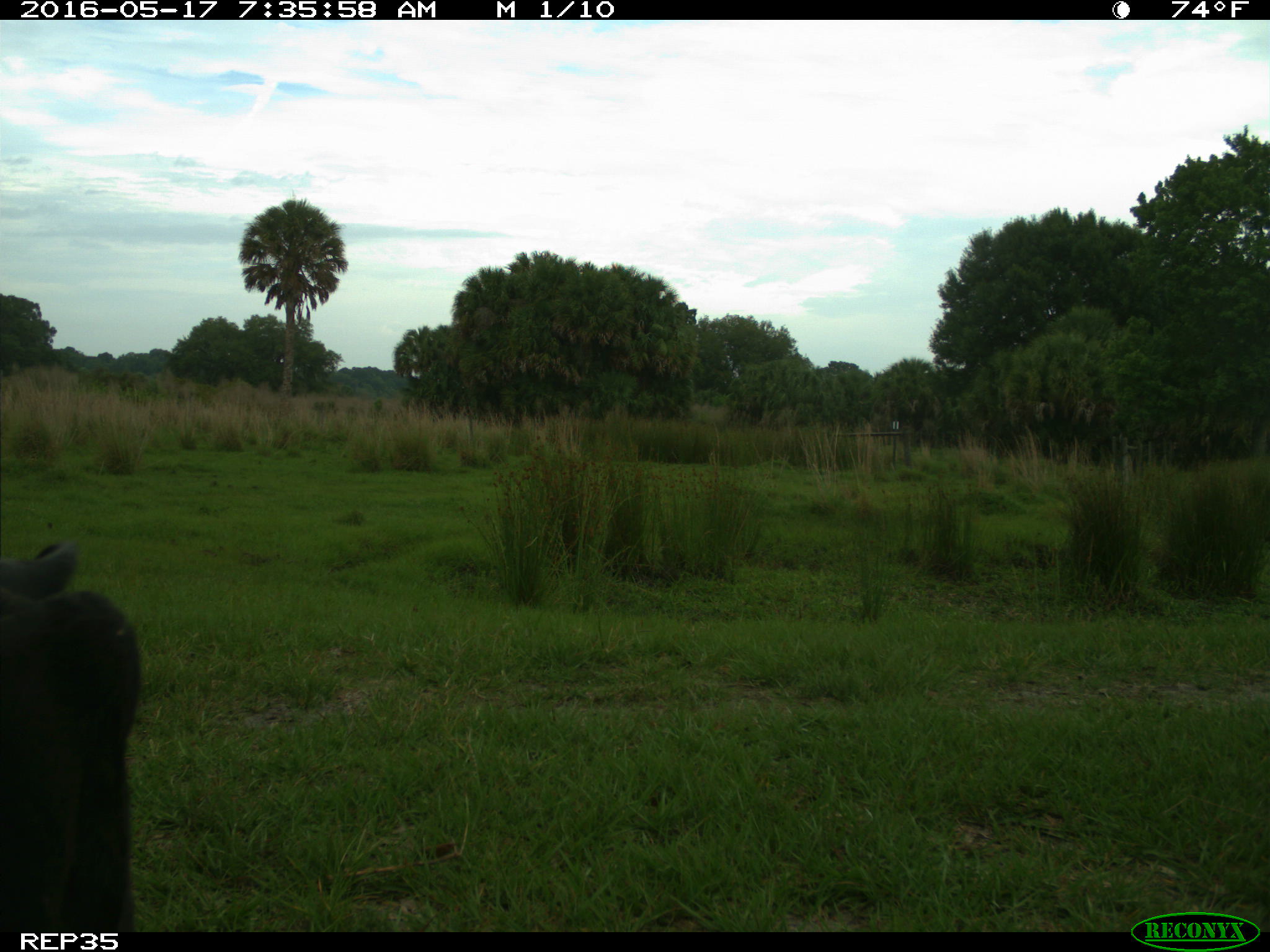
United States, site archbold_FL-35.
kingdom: Animalia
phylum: Chordata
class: Mammalia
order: Artiodactyla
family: Bovidae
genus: Bos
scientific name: Bos taurus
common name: domestic cow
Bos taurus (domestic cow).